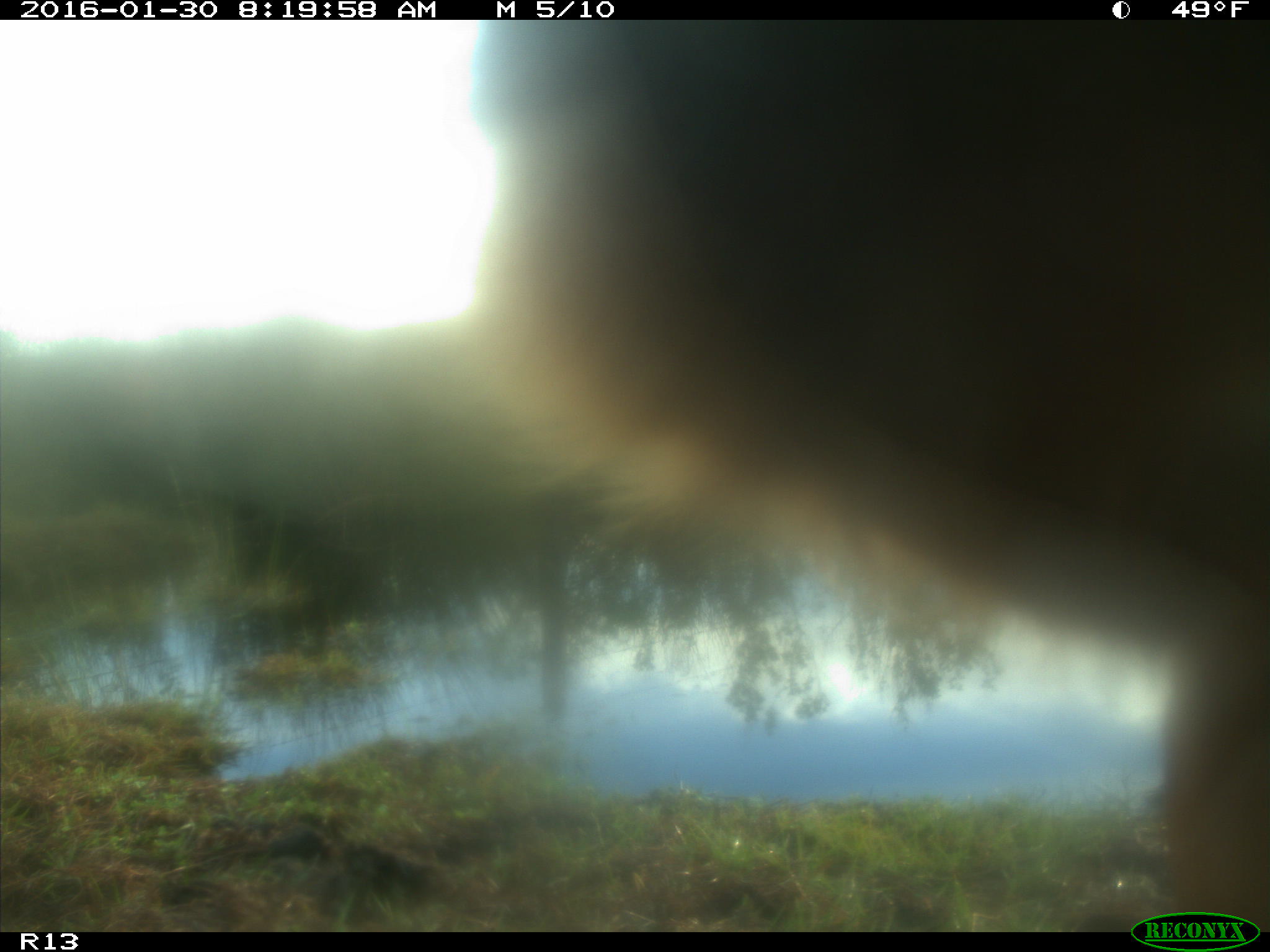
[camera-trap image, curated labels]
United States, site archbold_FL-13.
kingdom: Animalia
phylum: Chordata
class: Mammalia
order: Artiodactyla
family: Bovidae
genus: Bos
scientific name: Bos taurus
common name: domestic cow